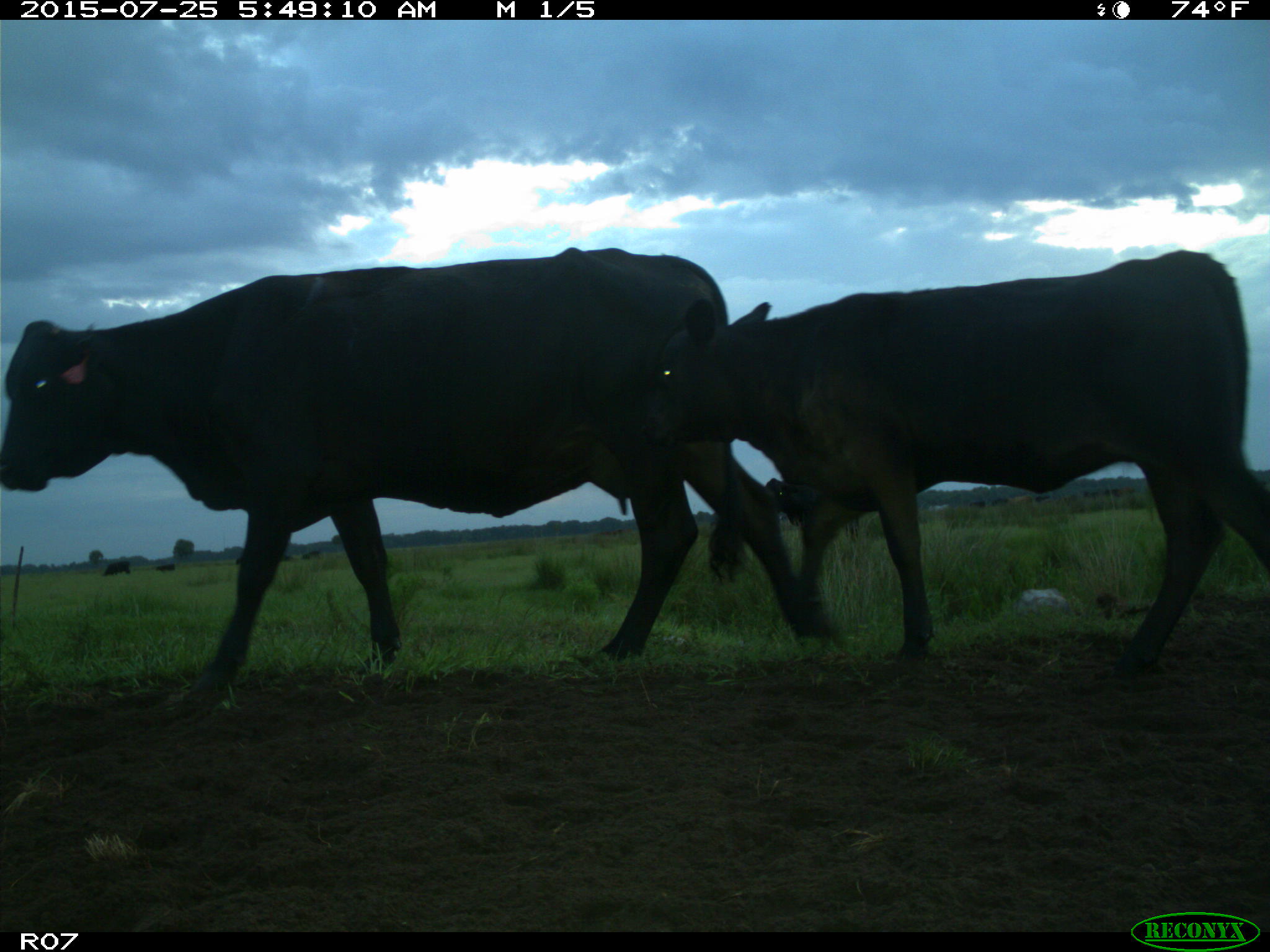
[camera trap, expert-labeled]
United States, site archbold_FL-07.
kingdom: Animalia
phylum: Chordata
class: Mammalia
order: Artiodactyla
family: Bovidae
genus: Bos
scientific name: Bos taurus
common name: domestic cow